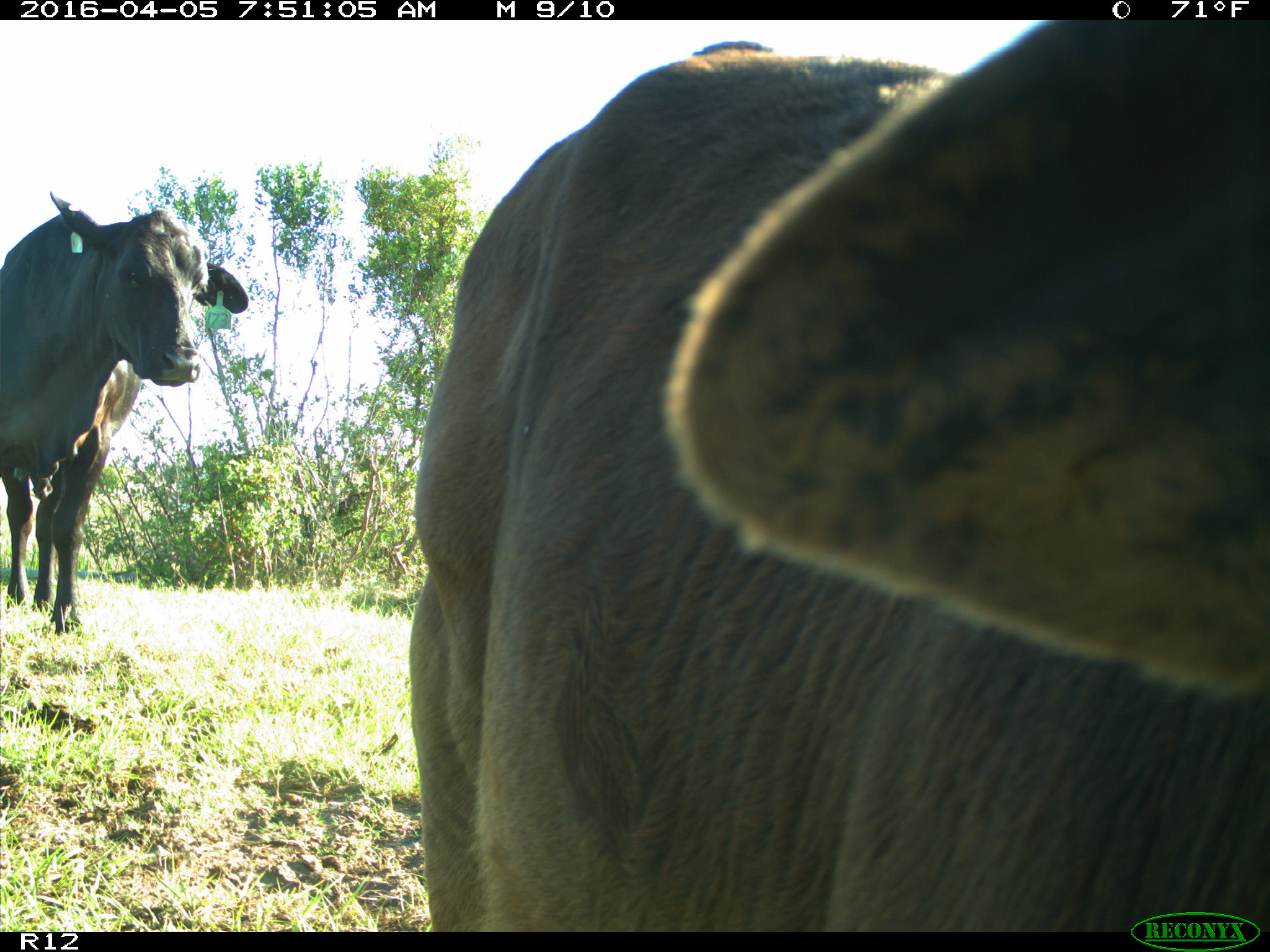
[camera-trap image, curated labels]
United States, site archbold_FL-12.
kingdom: Animalia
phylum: Chordata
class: Mammalia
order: Artiodactyla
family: Bovidae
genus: Bos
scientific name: Bos taurus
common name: domestic cow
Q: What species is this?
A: Bos taurus (domestic cow).